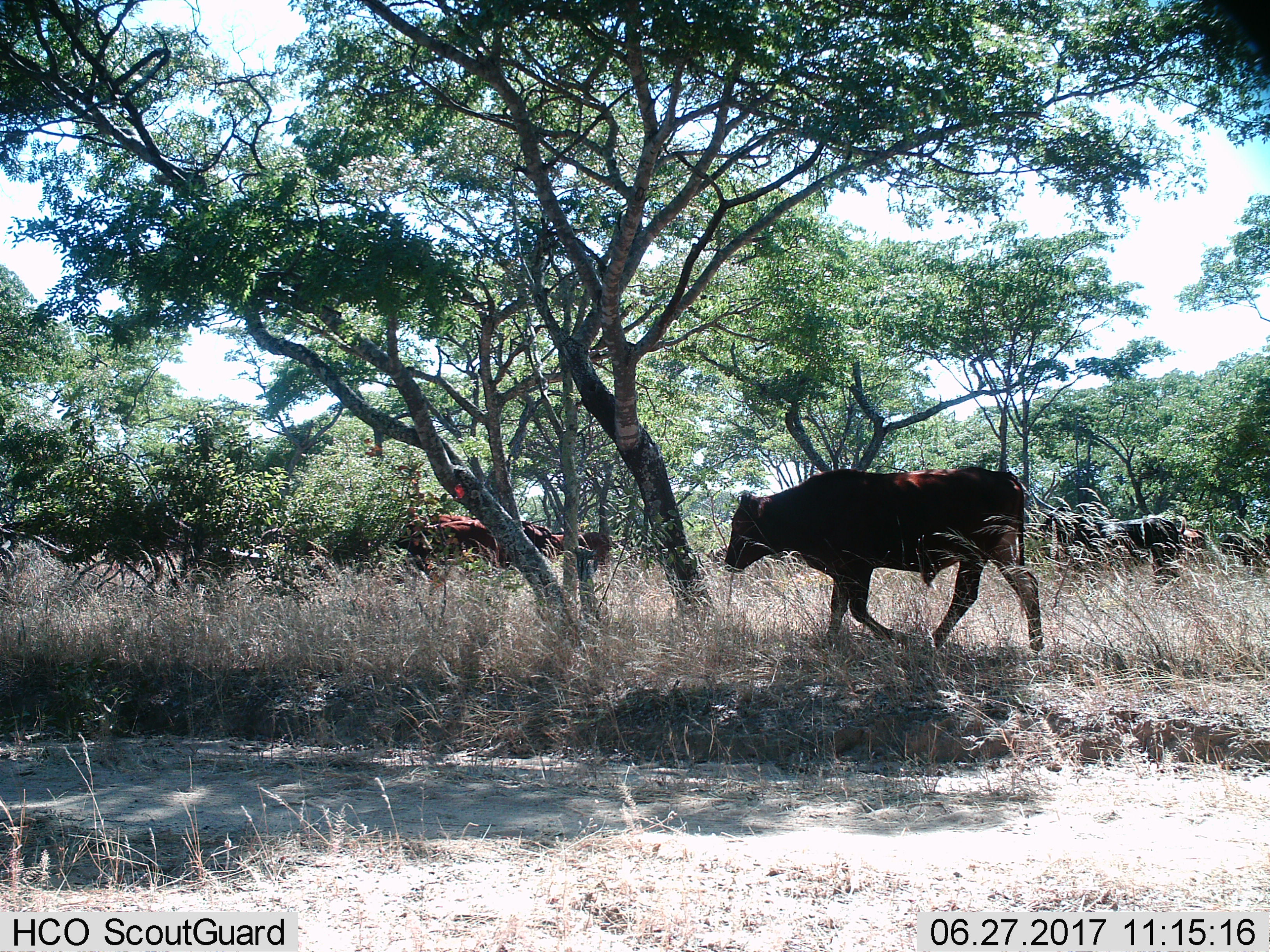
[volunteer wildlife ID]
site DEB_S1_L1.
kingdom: Animalia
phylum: Chordata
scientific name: Vertebrata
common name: domestic animal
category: domesticanimal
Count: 11-50.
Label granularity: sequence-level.